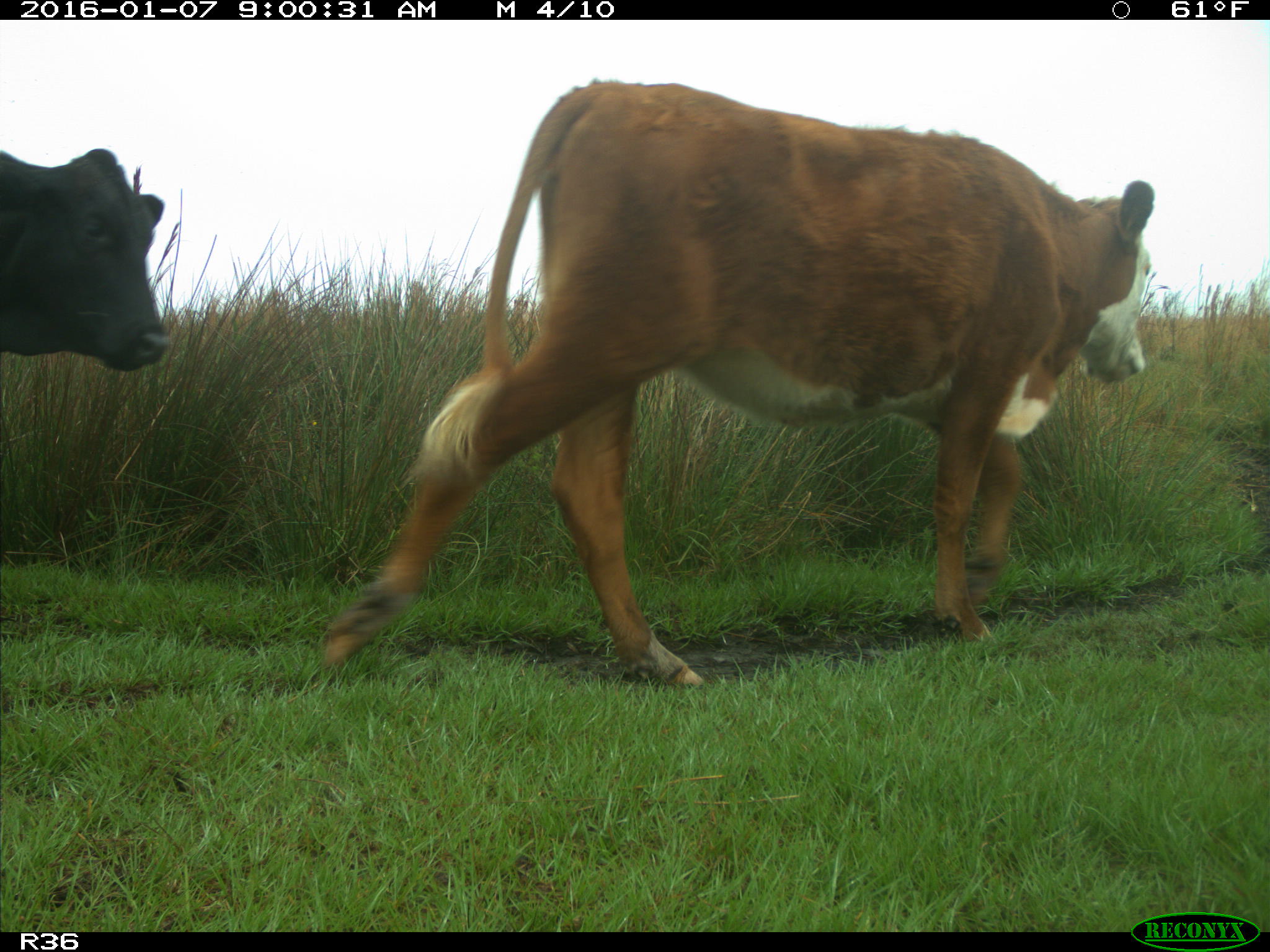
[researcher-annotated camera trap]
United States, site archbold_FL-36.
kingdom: Animalia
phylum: Chordata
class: Mammalia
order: Artiodactyla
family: Bovidae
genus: Bos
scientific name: Bos taurus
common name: domestic cow